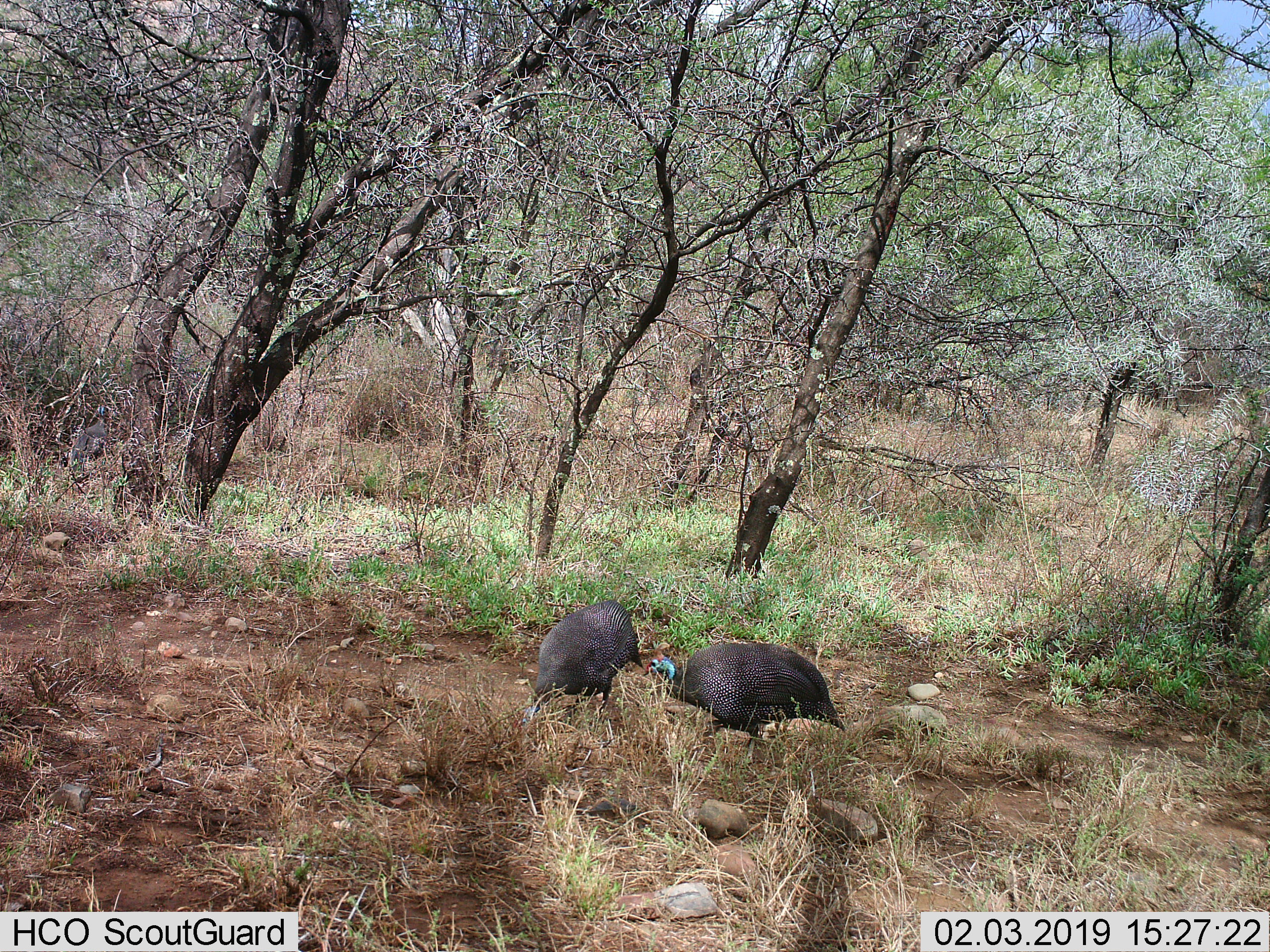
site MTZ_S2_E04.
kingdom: Animalia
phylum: Chordata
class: Aves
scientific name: Aves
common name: bird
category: birdother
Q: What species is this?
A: Birdother (bird) (Aves).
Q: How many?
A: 2.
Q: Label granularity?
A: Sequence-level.